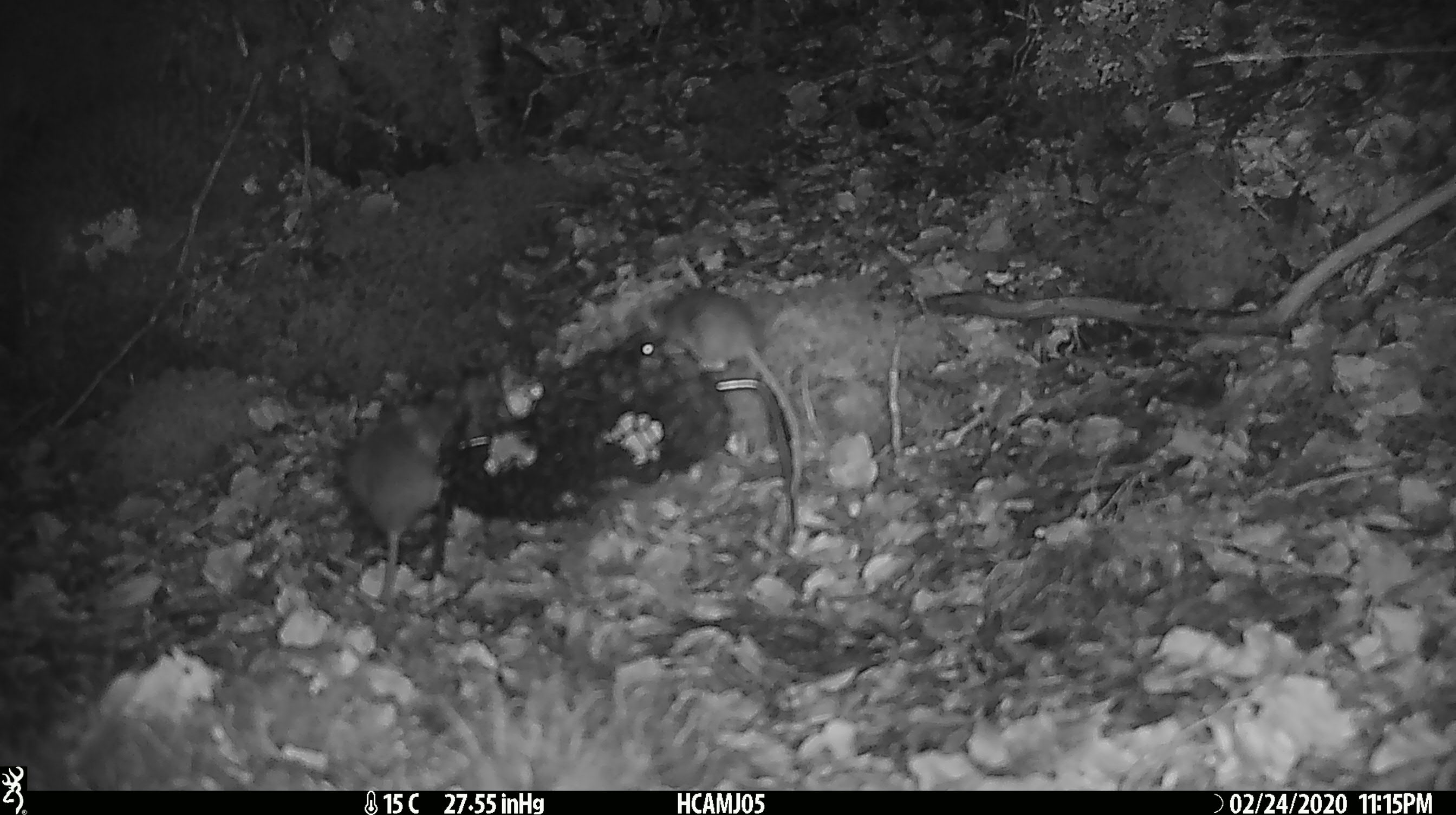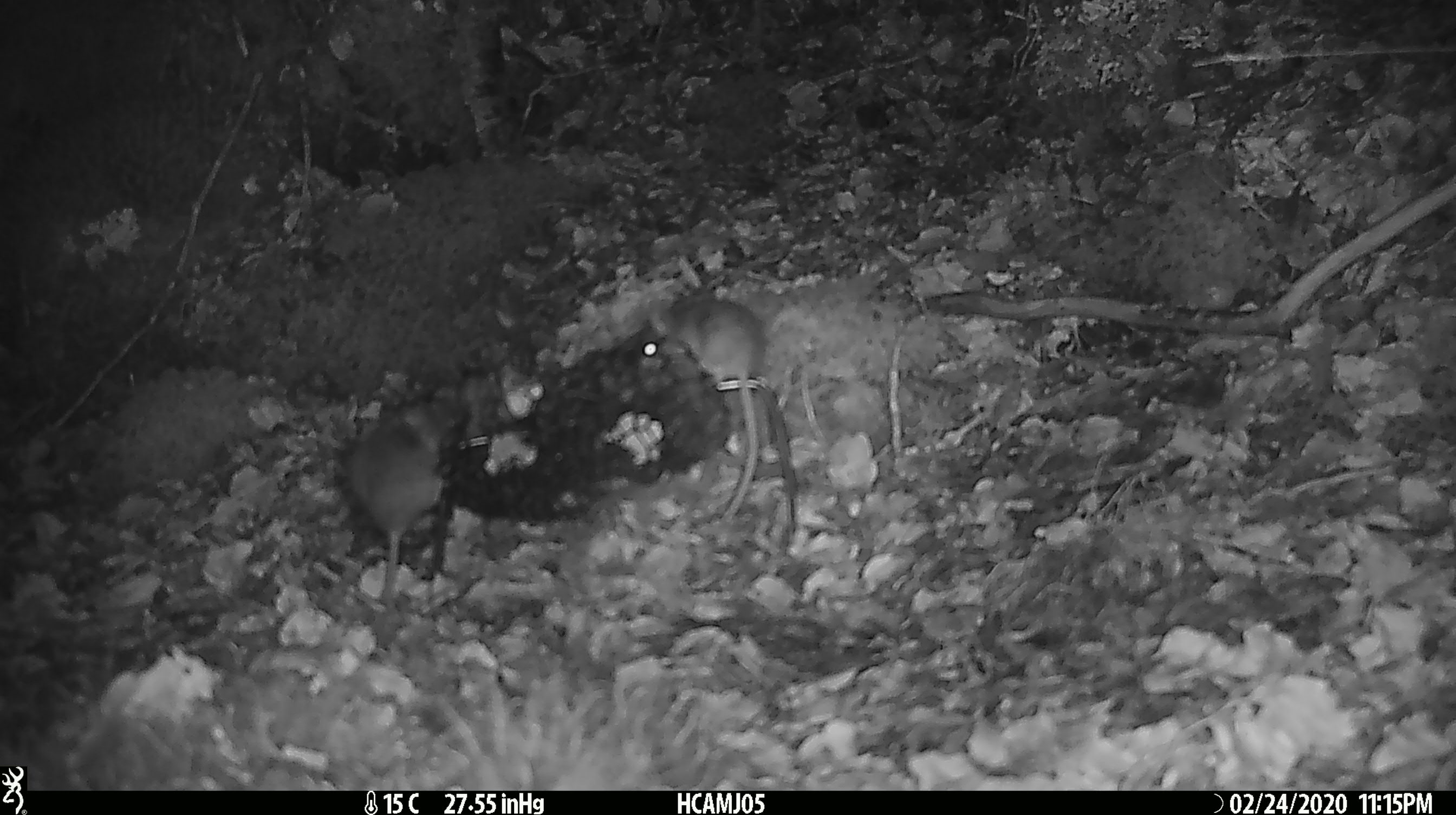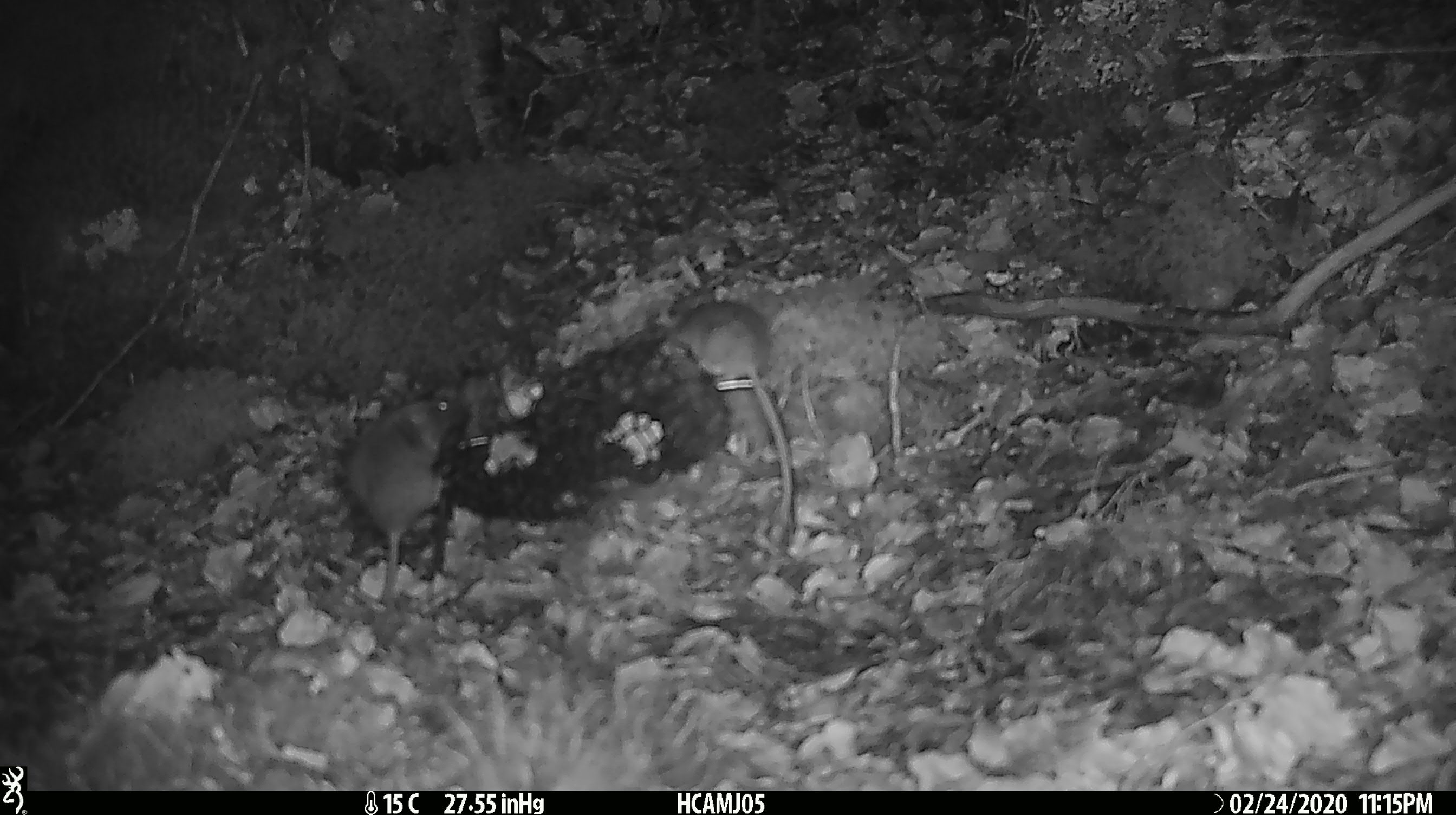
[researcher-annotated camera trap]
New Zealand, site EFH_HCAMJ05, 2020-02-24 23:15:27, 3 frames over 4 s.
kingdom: Animalia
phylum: Chordata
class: Mammalia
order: Rodentia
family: Muridae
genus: Mus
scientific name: Mus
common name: mouse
Mouse (Mus).